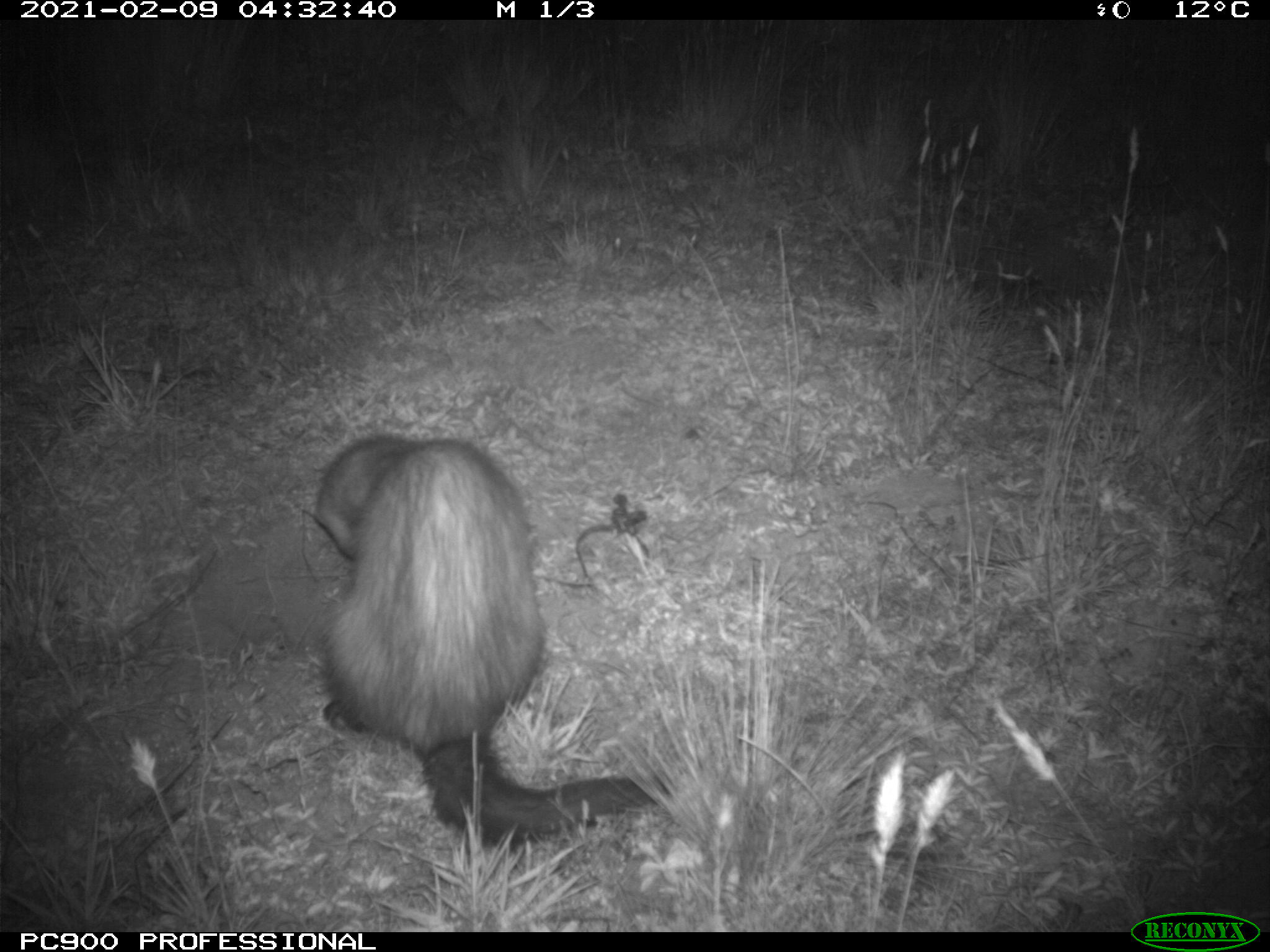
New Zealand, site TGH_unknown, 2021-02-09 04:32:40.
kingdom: Animalia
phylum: Chordata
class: Mammalia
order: Carnivora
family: Mustelidae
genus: Mustela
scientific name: Mustela furo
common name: ferret